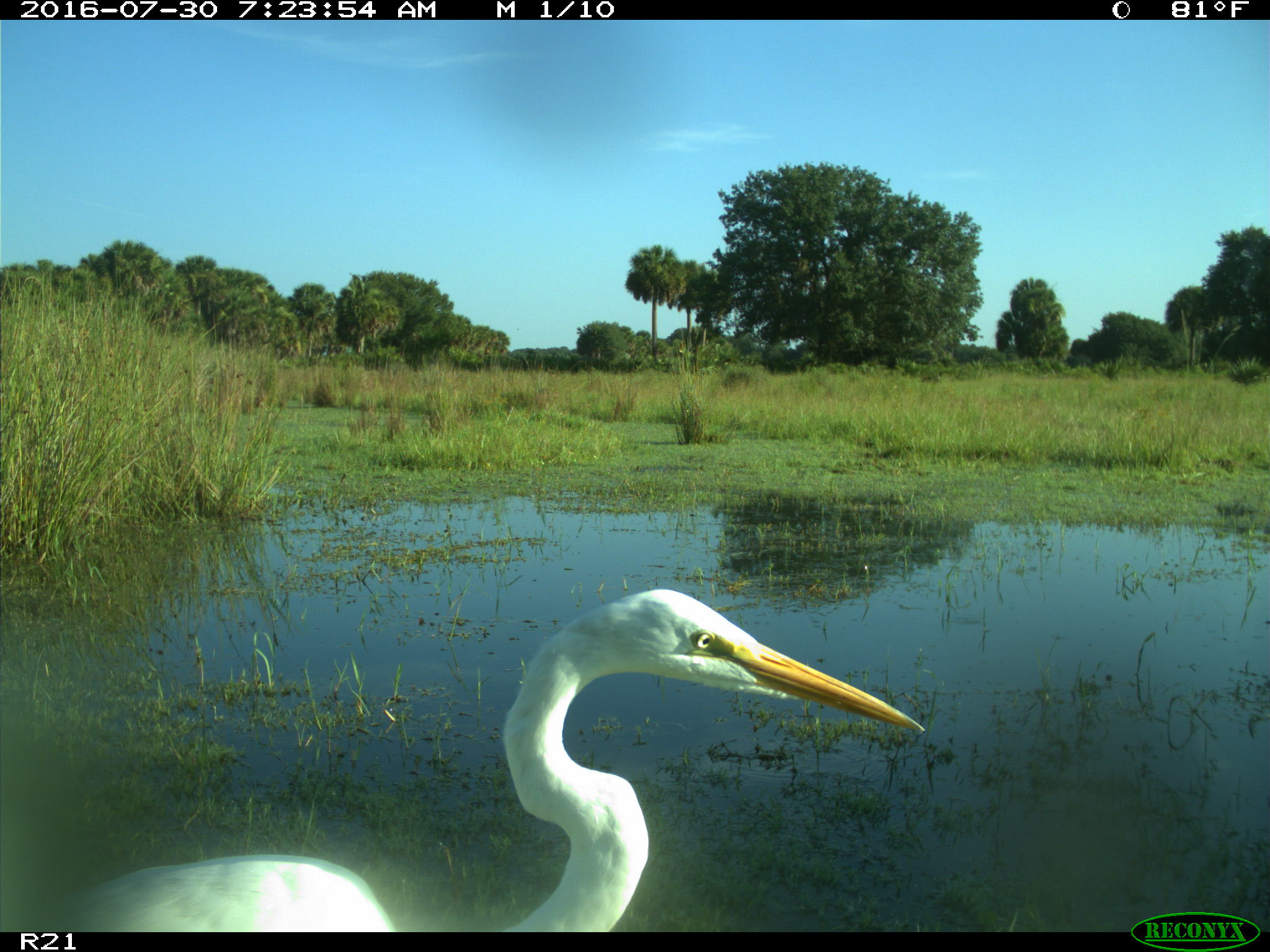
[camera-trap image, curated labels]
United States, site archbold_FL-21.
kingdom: Animalia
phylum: Chordata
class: Aves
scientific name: Aves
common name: birds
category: unidentified bird